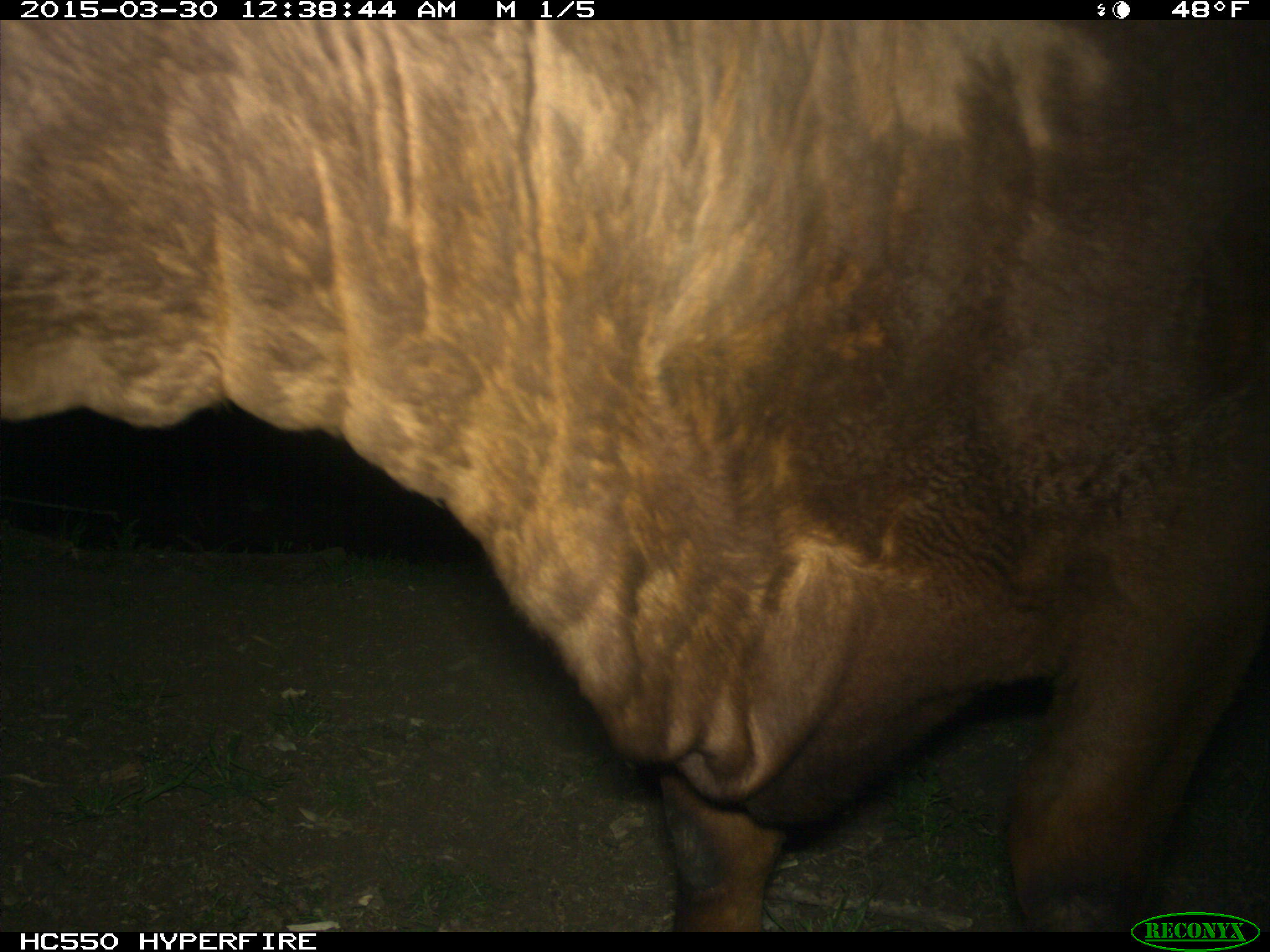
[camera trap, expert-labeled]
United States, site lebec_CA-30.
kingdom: Animalia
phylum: Chordata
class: Mammalia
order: Artiodactyla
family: Bovidae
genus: Bos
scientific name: Bos taurus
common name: domestic cow